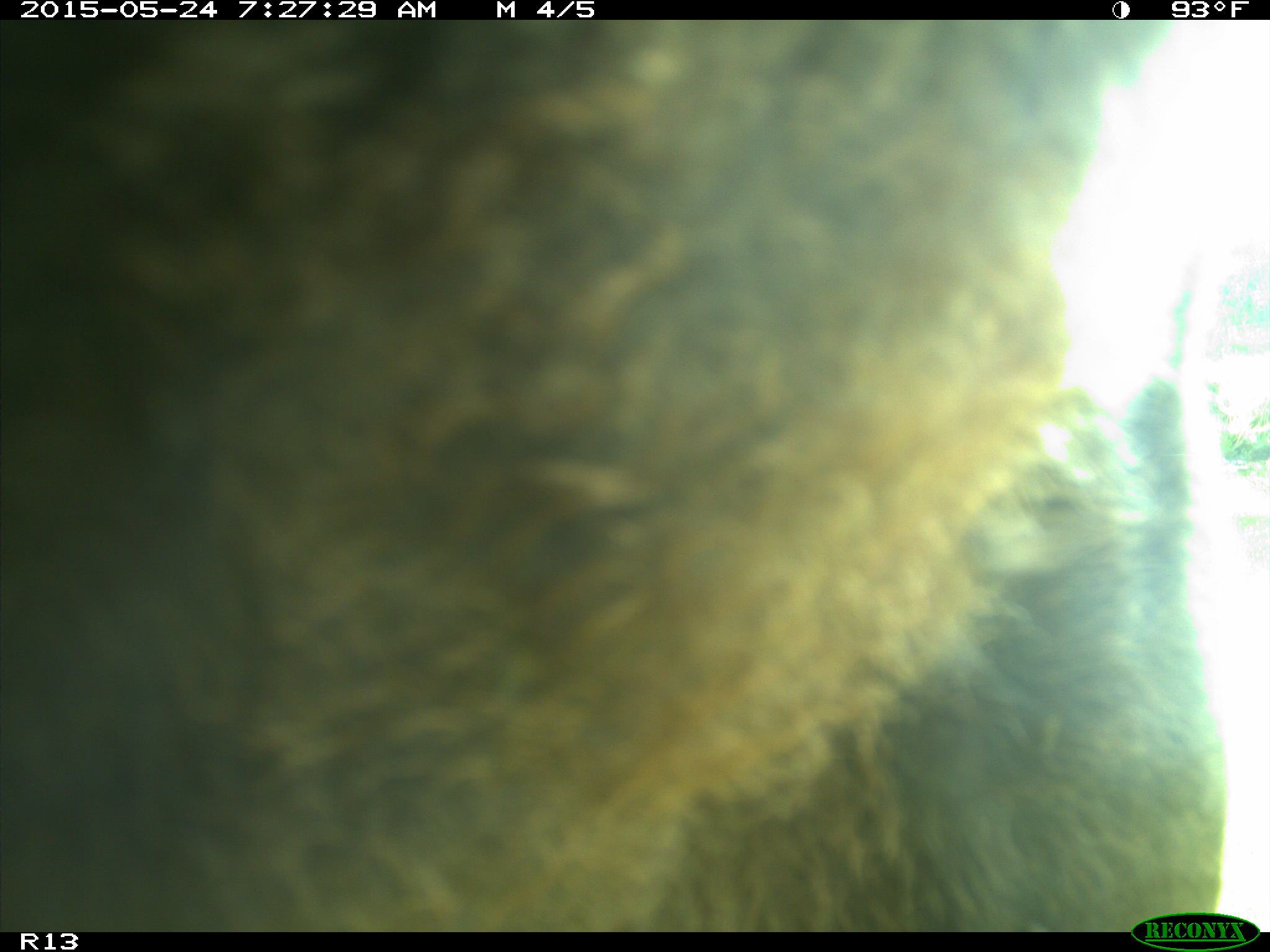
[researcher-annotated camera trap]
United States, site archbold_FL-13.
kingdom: Animalia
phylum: Chordata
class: Mammalia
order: Artiodactyla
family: Bovidae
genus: Bos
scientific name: Bos taurus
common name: domestic cow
Bos taurus (domestic cow).